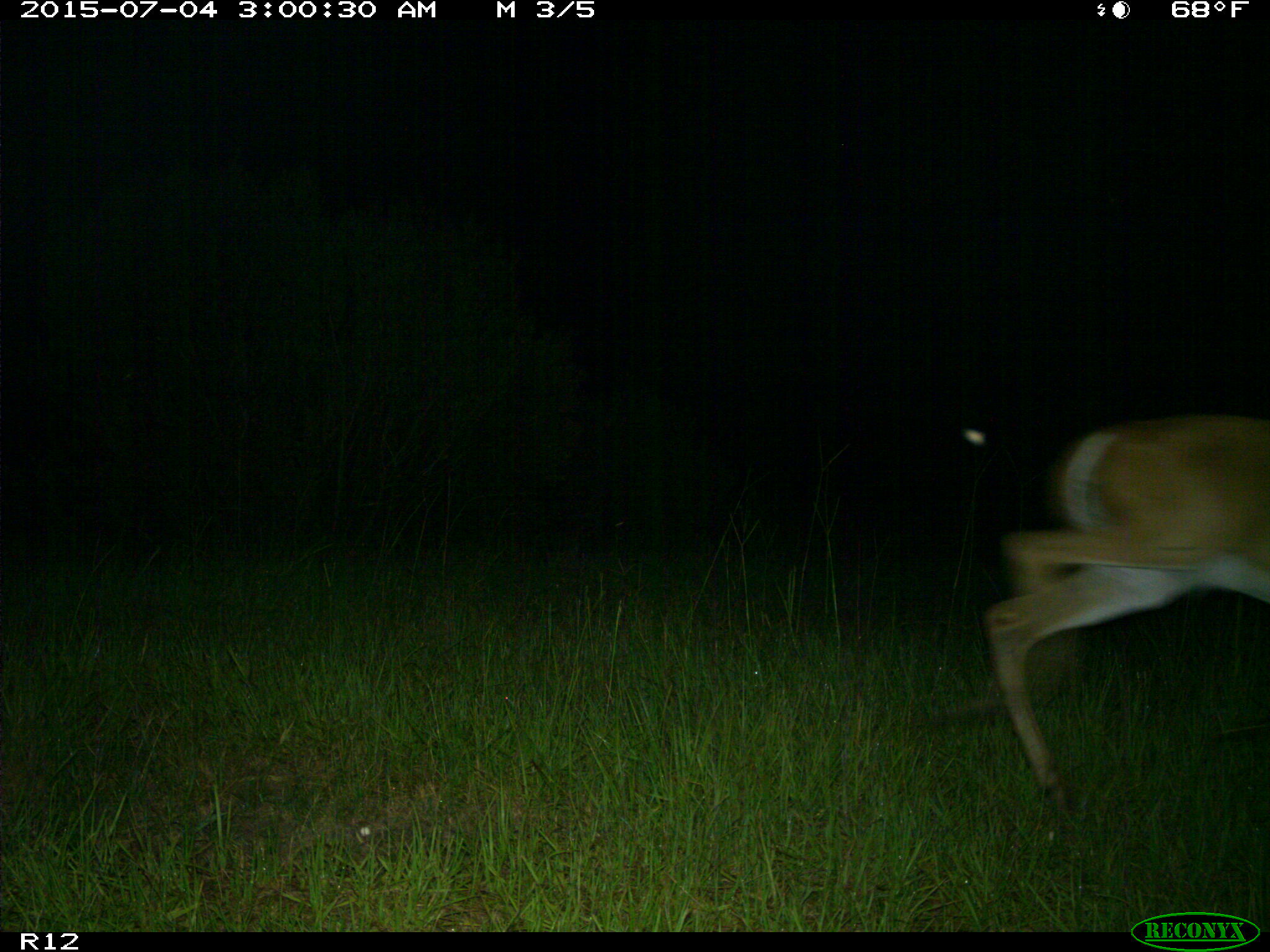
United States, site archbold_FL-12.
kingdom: Animalia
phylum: Chordata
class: Mammalia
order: Artiodactyla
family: Cervidae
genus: Odocoileus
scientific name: Odocoileus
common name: deer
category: unidentified deer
Unidentified deer (deer) (Odocoileus).